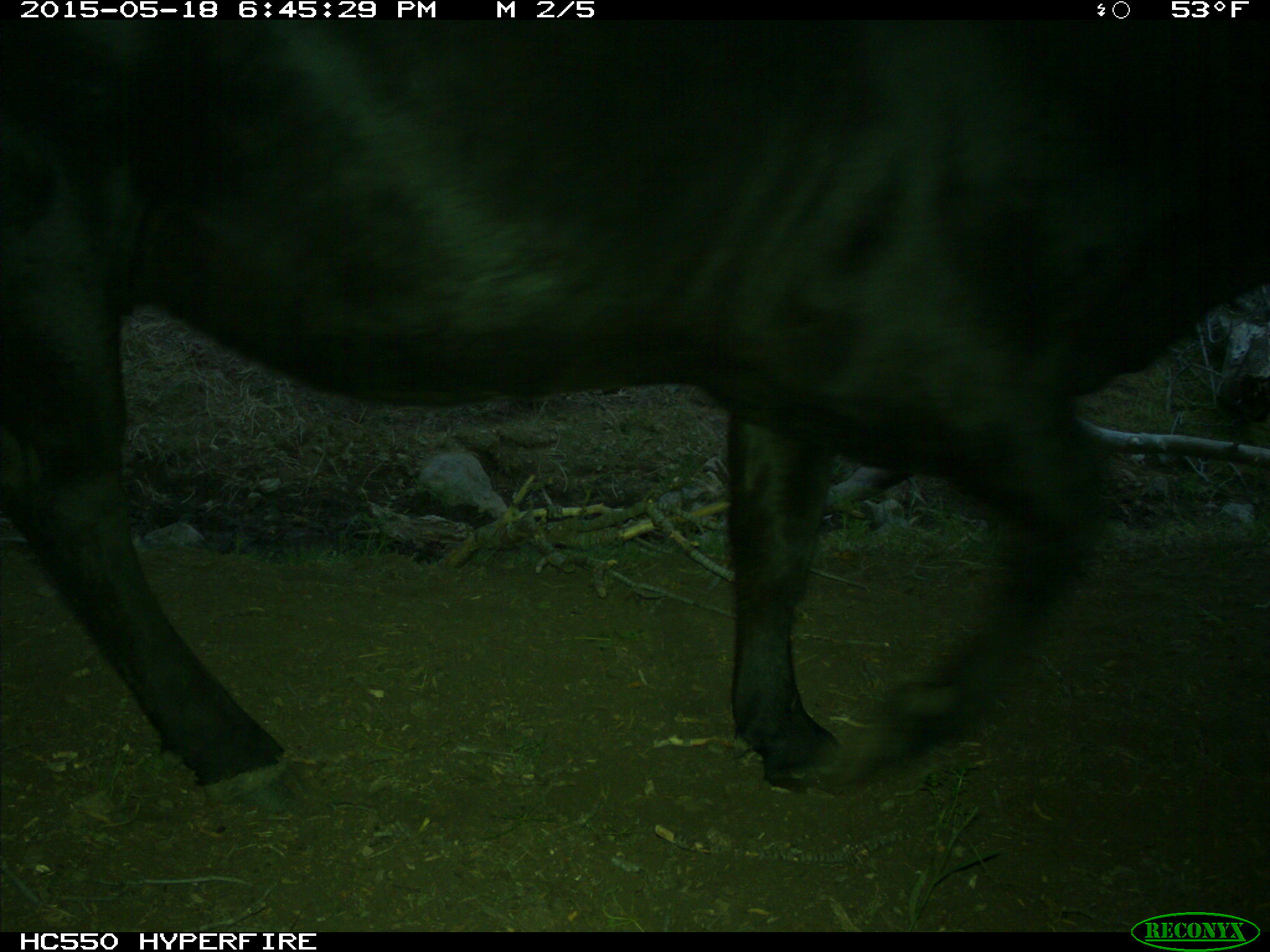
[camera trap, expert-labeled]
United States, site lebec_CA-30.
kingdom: Animalia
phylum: Chordata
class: Mammalia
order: Artiodactyla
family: Bovidae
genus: Bos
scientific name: Bos taurus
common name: domestic cow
Bos taurus (domestic cow).